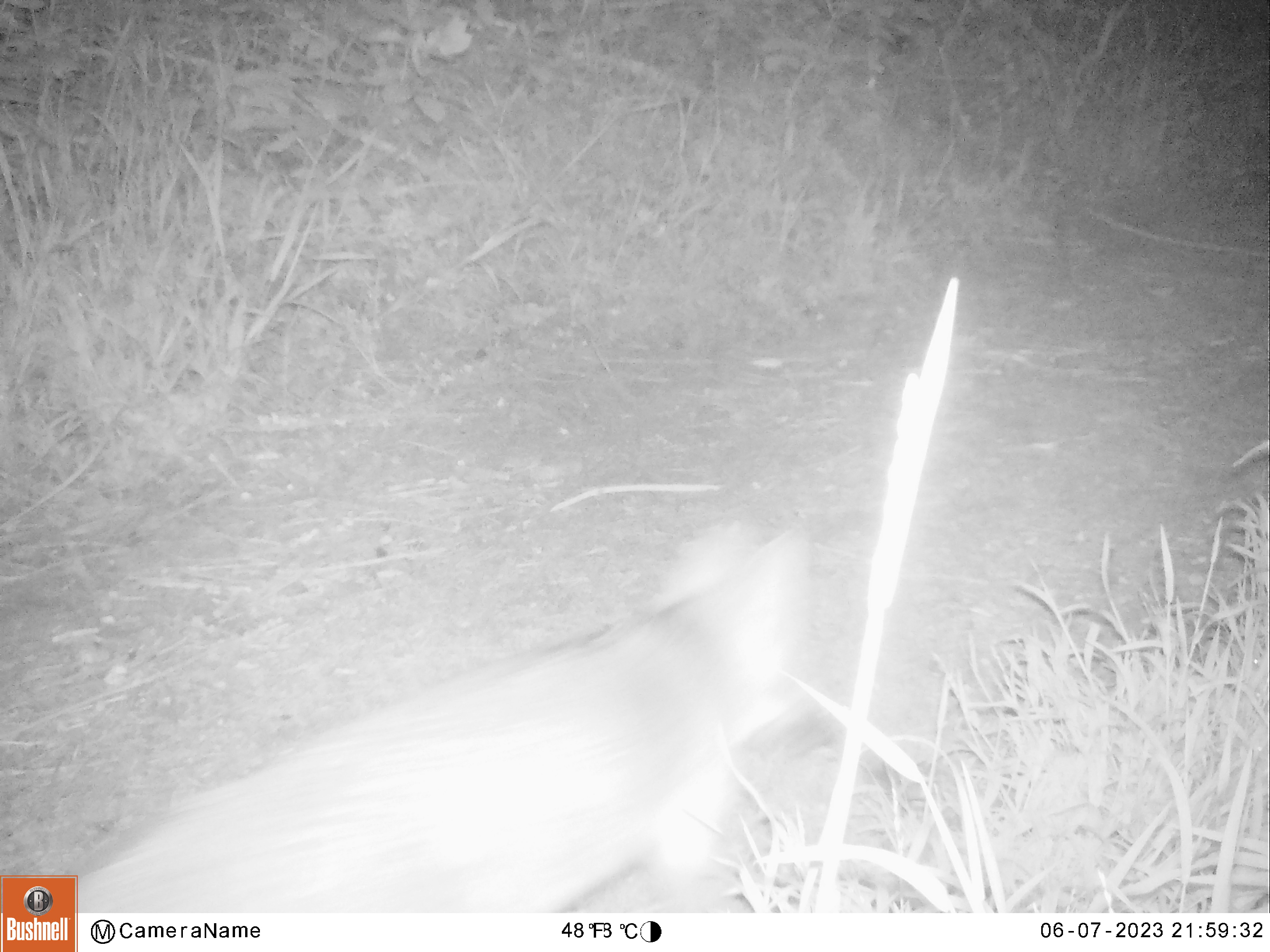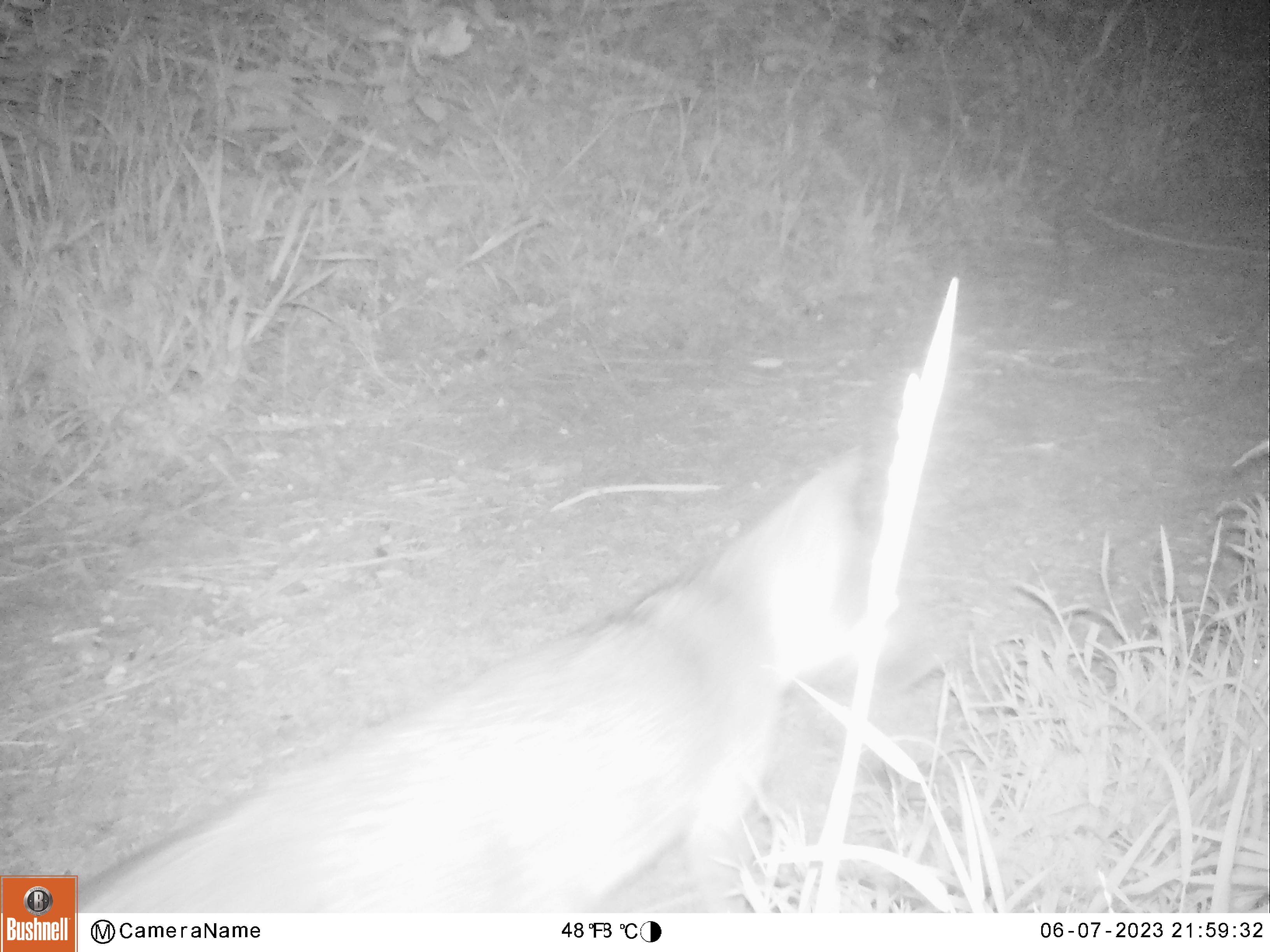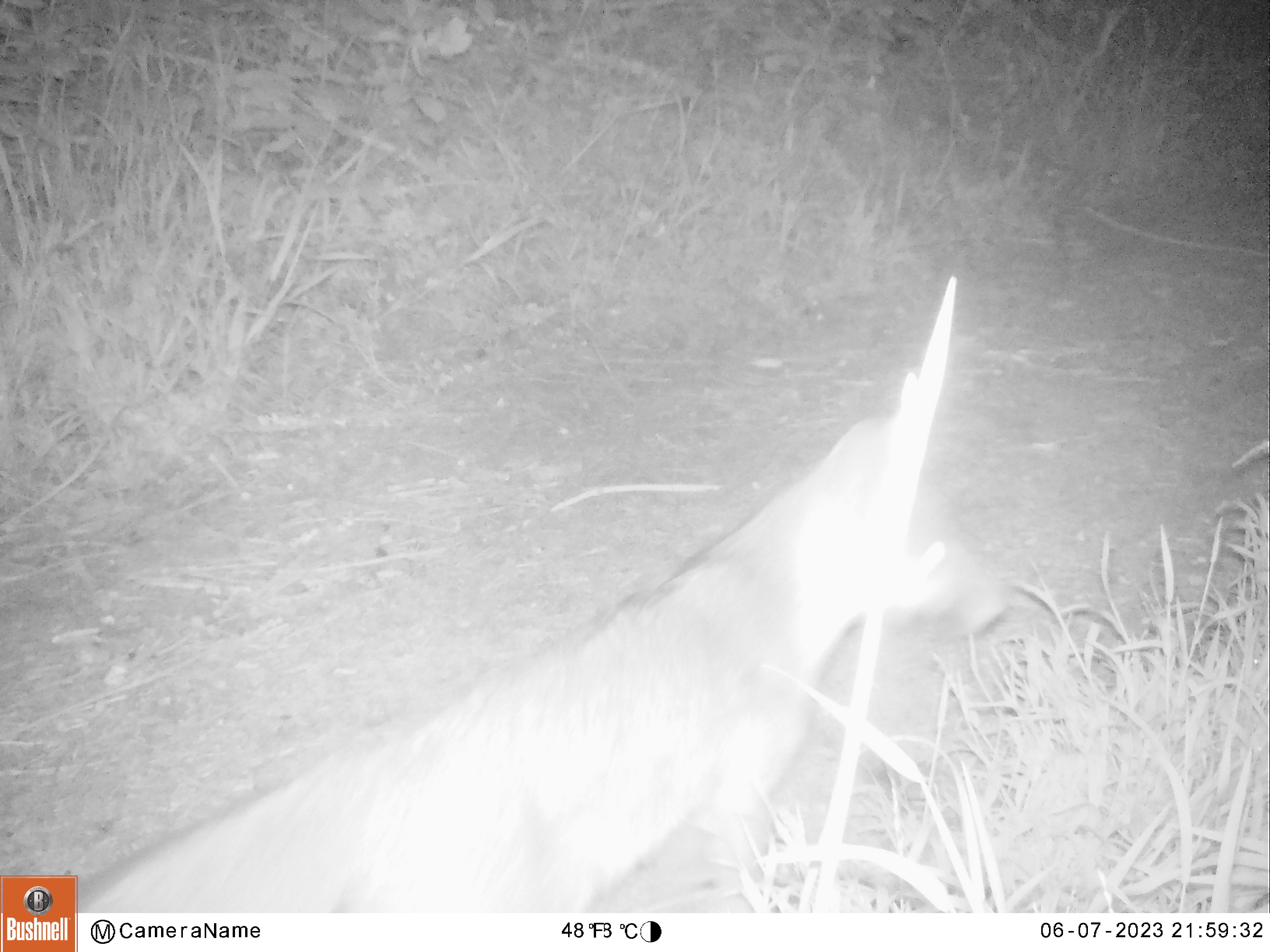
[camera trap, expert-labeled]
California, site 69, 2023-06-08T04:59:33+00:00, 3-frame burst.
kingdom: Animalia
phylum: Chordata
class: Mammalia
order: Carnivora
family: Canidae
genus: Urocyon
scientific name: Urocyon cinereoargenteus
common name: gray fox